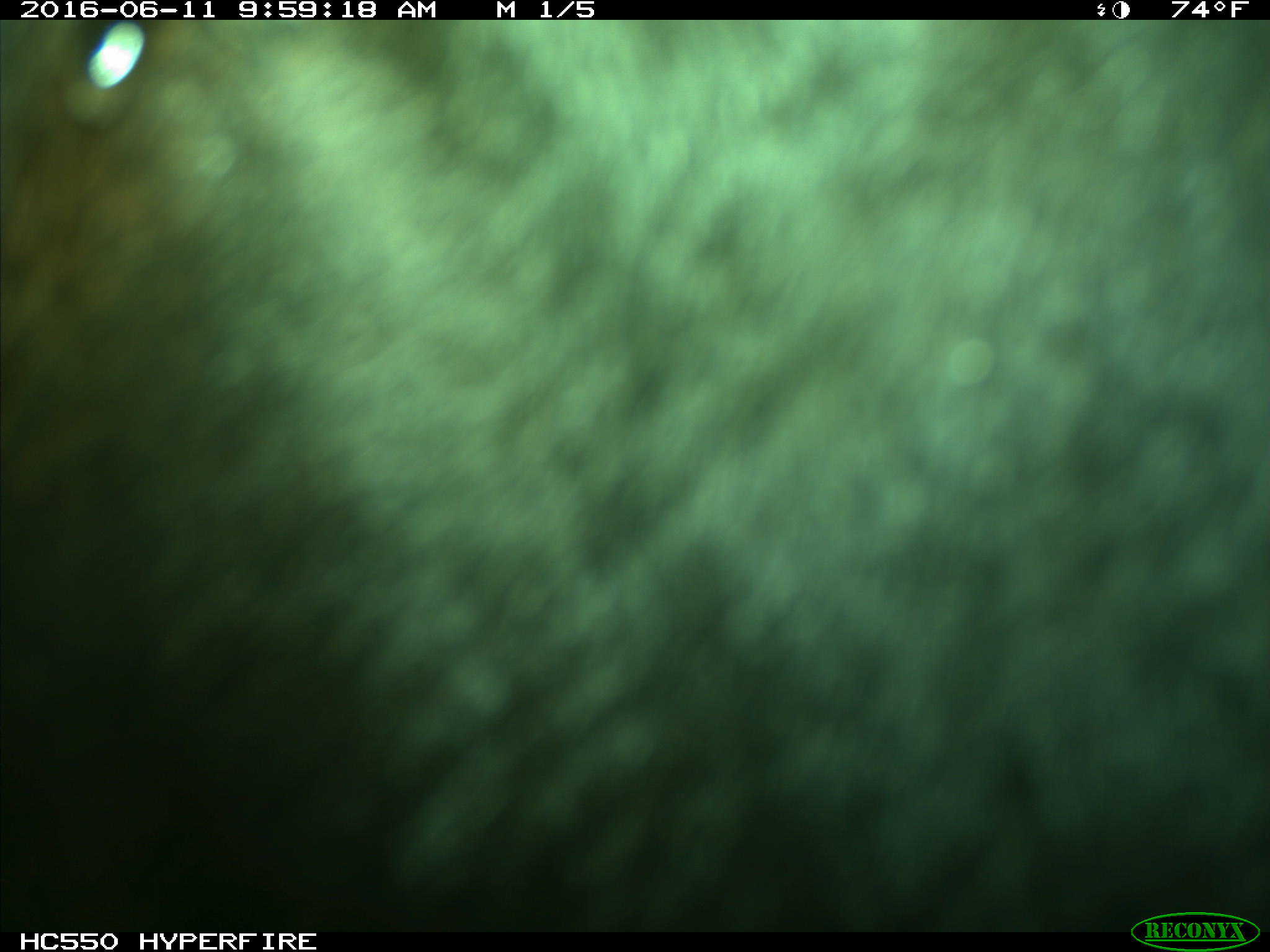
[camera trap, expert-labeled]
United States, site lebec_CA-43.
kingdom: Animalia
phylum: Chordata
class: Mammalia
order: Artiodactyla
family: Bovidae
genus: Bos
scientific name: Bos taurus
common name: domestic cow